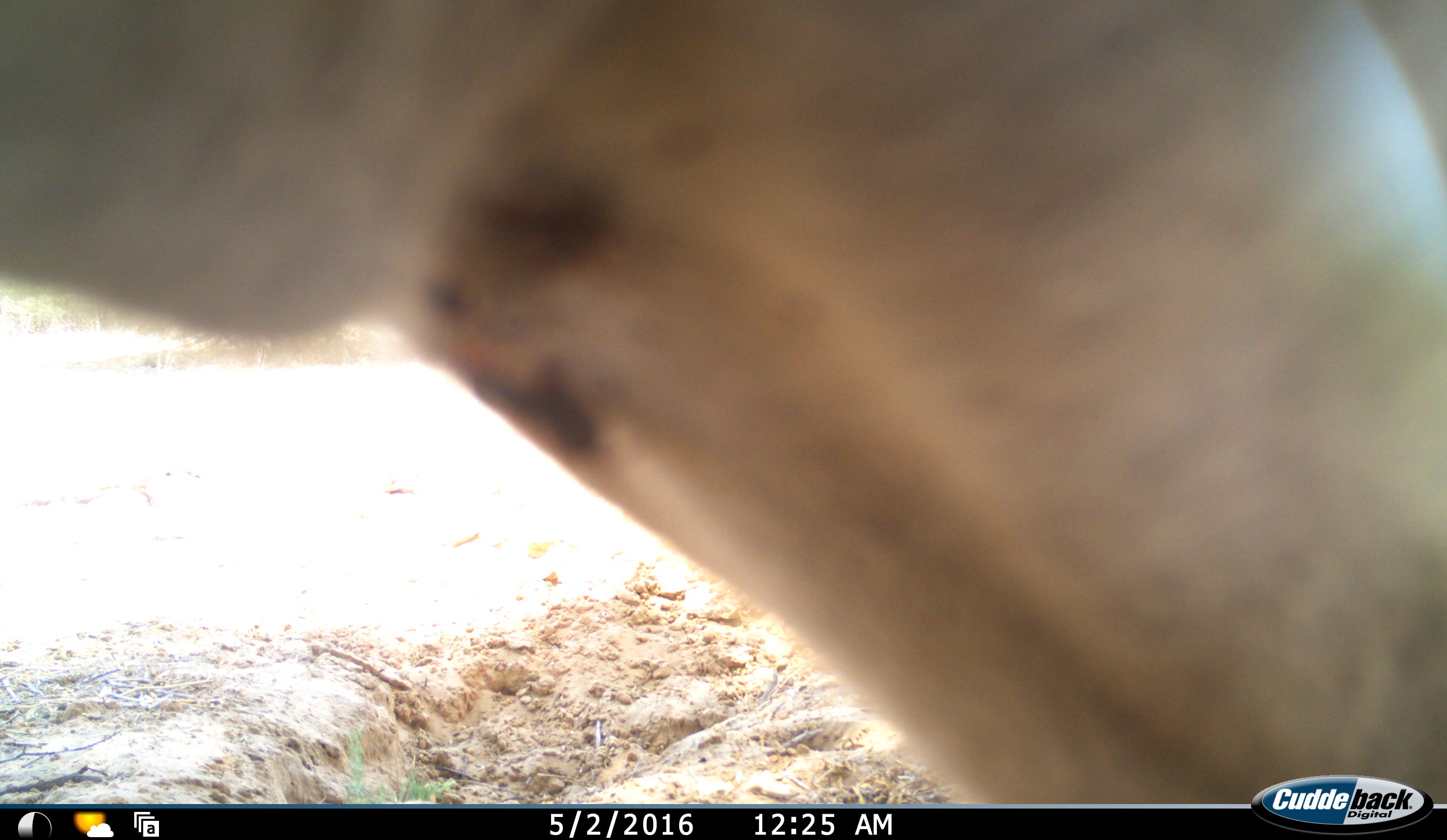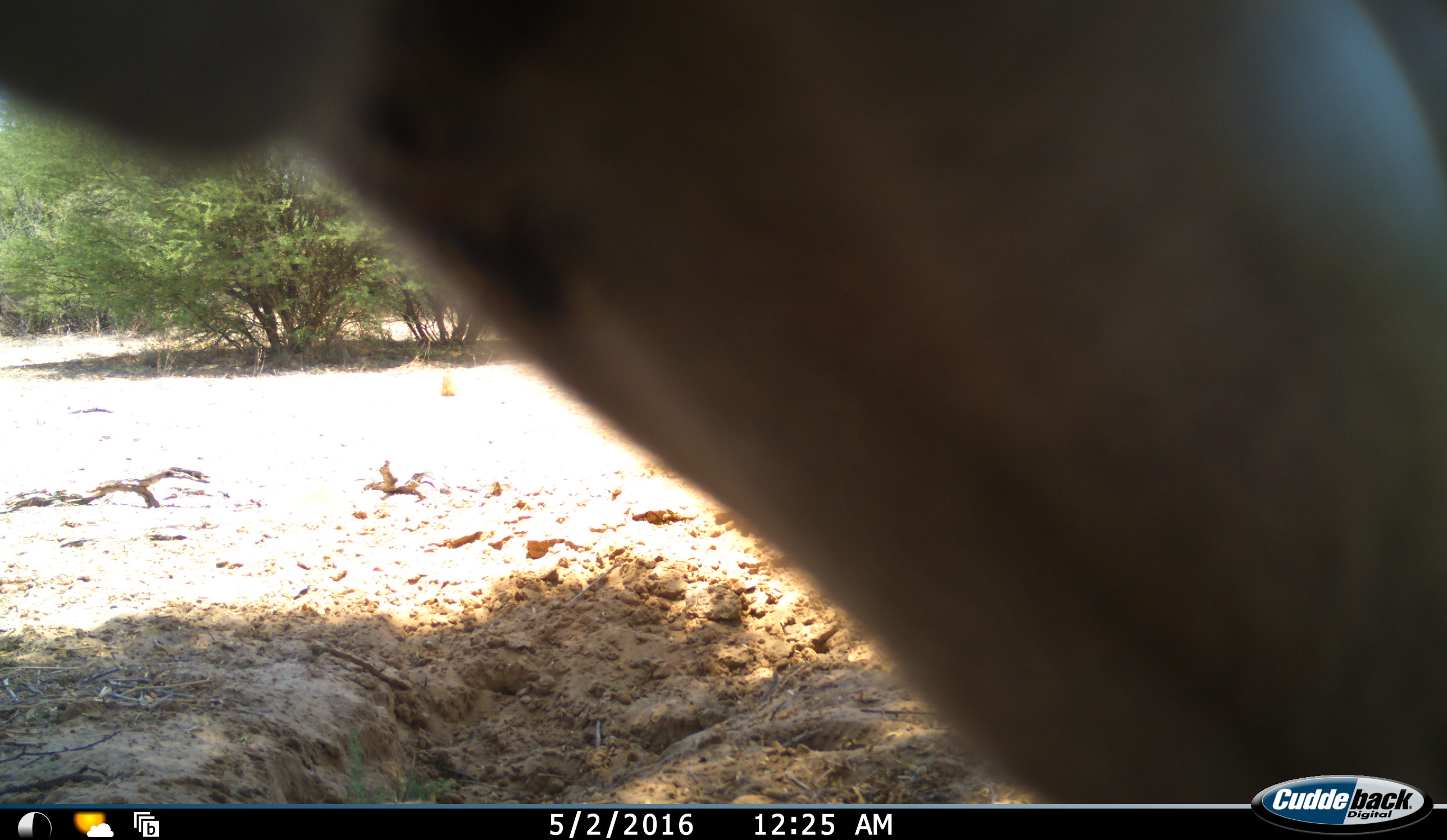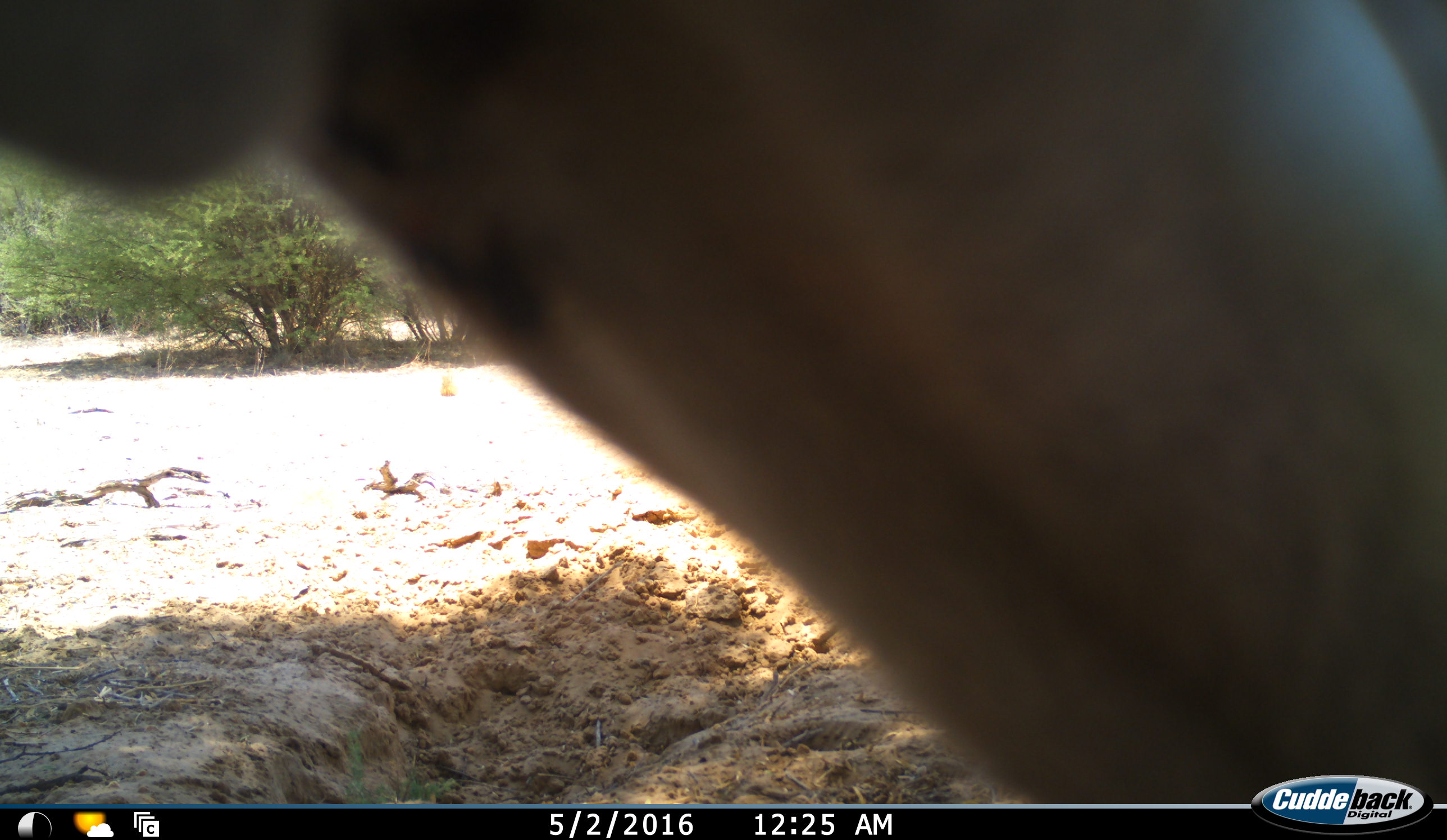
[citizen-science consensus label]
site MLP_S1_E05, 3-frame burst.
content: unidentified animal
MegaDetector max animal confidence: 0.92